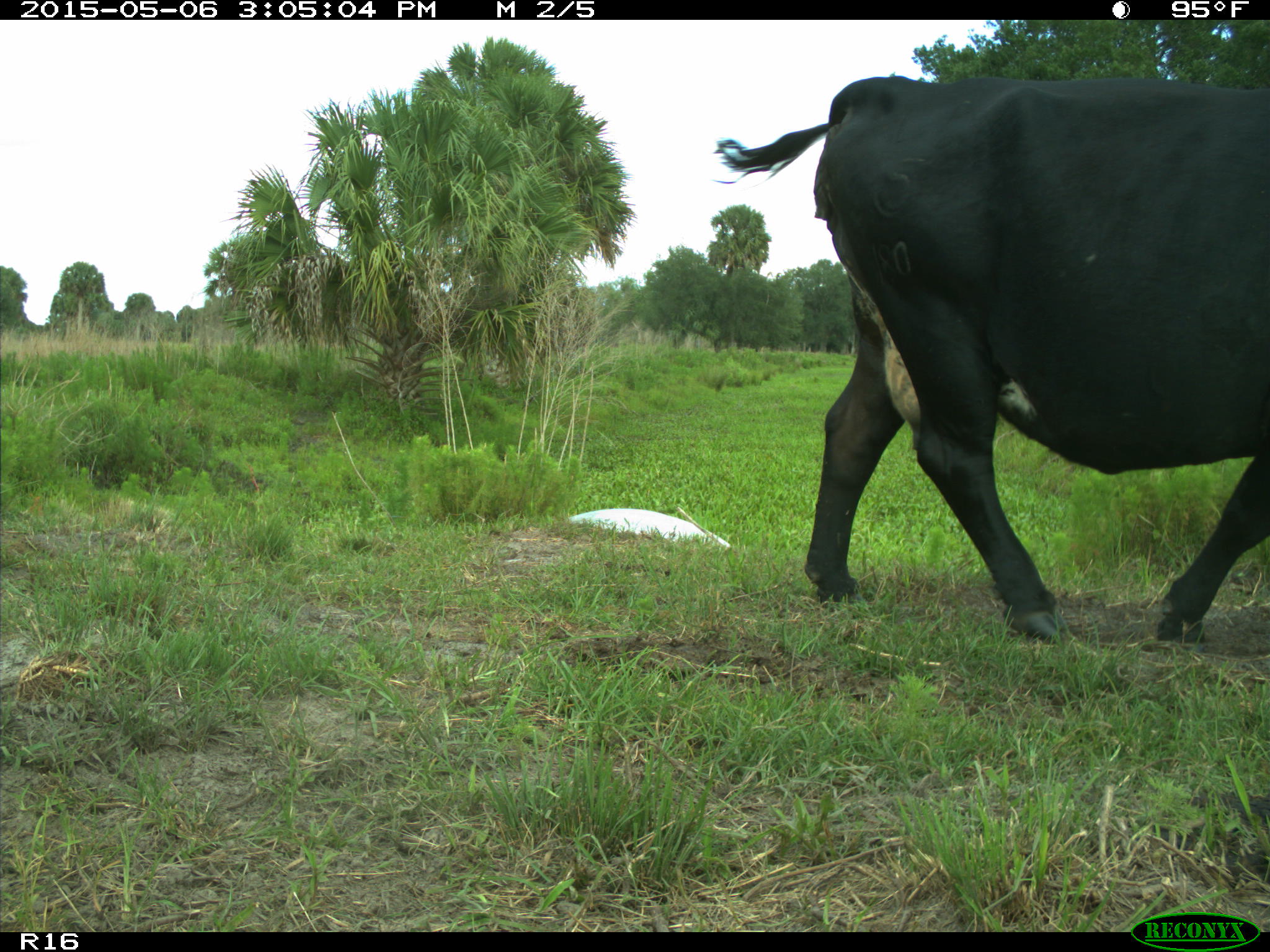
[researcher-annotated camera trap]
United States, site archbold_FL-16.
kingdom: Animalia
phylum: Chordata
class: Mammalia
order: Artiodactyla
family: Bovidae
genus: Bos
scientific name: Bos taurus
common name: domestic cow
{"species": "Bos taurus (domestic cow)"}